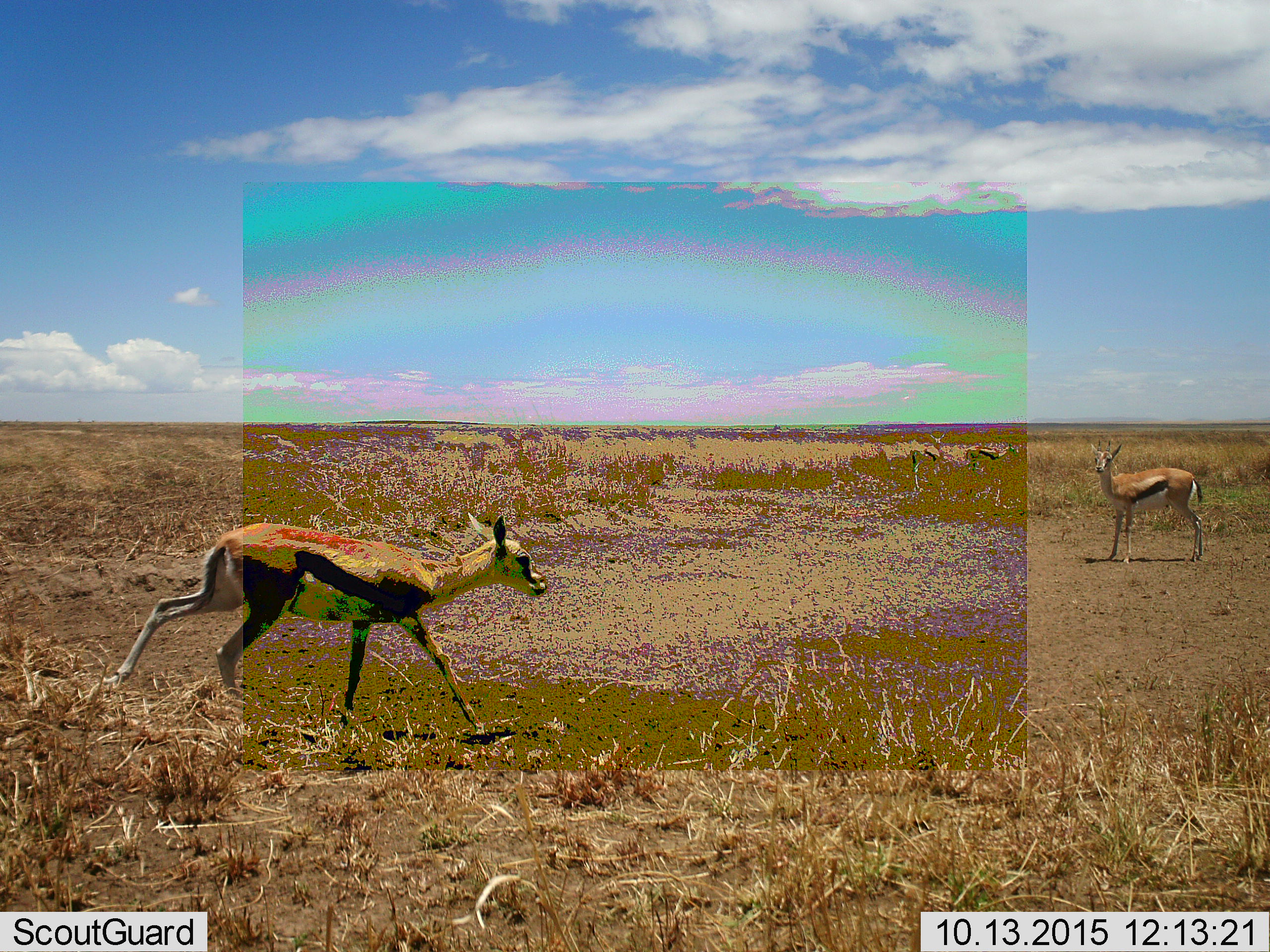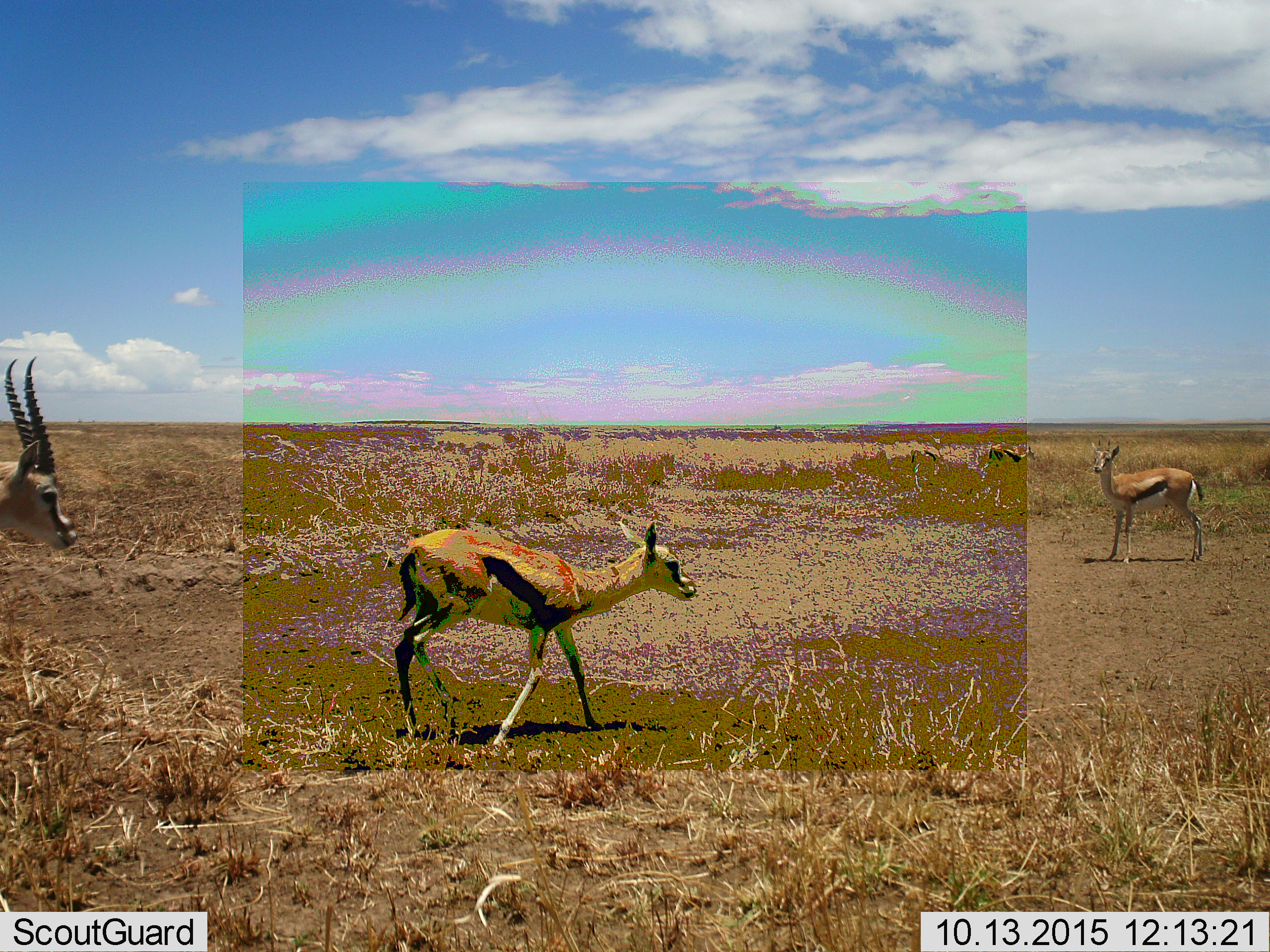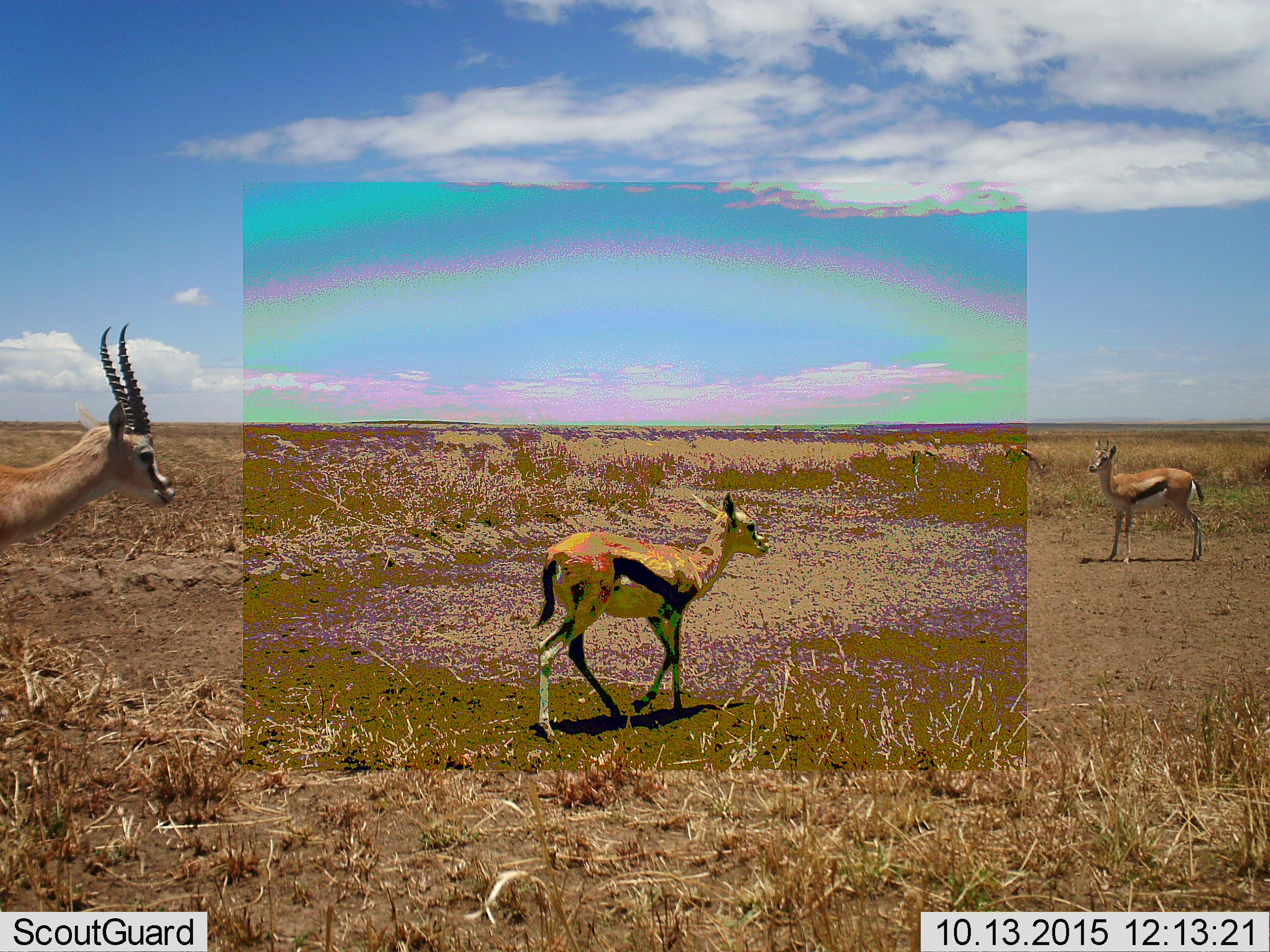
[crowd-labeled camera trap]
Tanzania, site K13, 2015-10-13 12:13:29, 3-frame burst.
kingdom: Animalia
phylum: Chordata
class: Mammalia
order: Artiodactyla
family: Bovidae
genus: Eudorcas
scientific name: Eudorcas thomsonii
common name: thomson's gazelle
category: gazellethomsons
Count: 4.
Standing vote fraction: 78%.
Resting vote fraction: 0%.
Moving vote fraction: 100%.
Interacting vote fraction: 0%.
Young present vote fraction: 11%.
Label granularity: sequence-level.